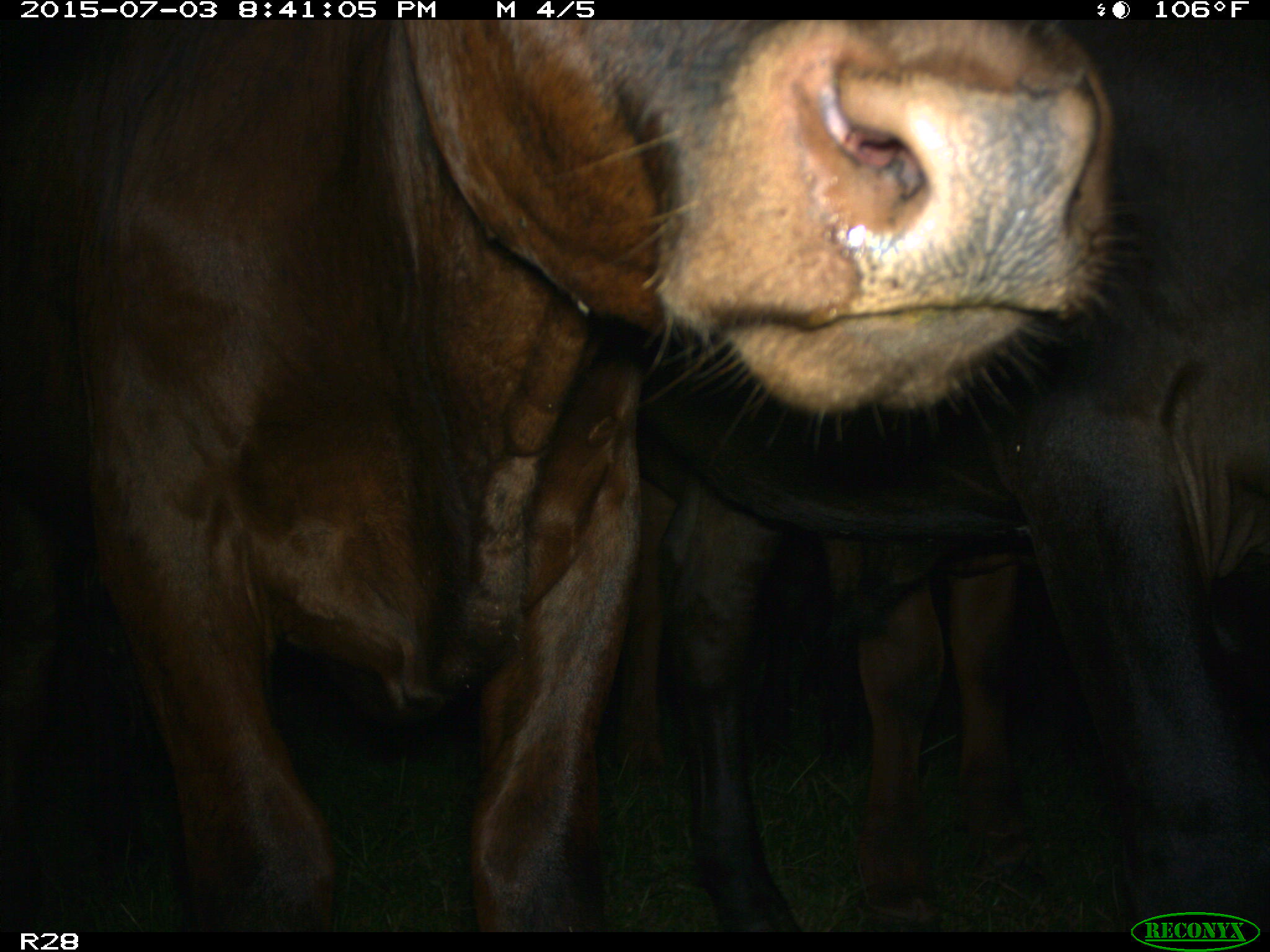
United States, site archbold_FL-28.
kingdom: Animalia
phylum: Chordata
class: Mammalia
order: Artiodactyla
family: Bovidae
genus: Bos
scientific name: Bos taurus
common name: domestic cow